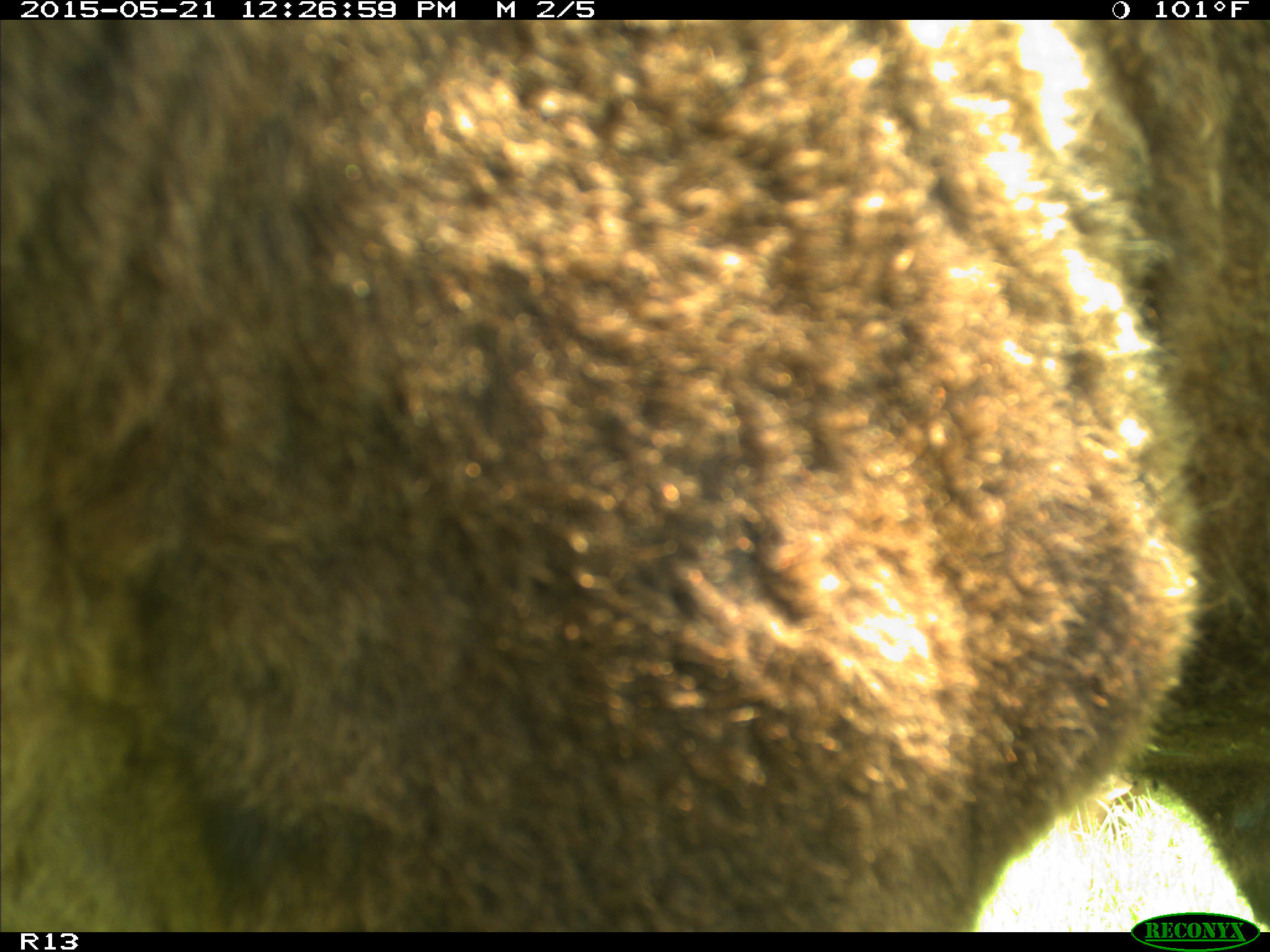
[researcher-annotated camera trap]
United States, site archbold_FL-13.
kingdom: Animalia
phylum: Chordata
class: Mammalia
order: Artiodactyla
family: Bovidae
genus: Bos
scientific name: Bos taurus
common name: domestic cow